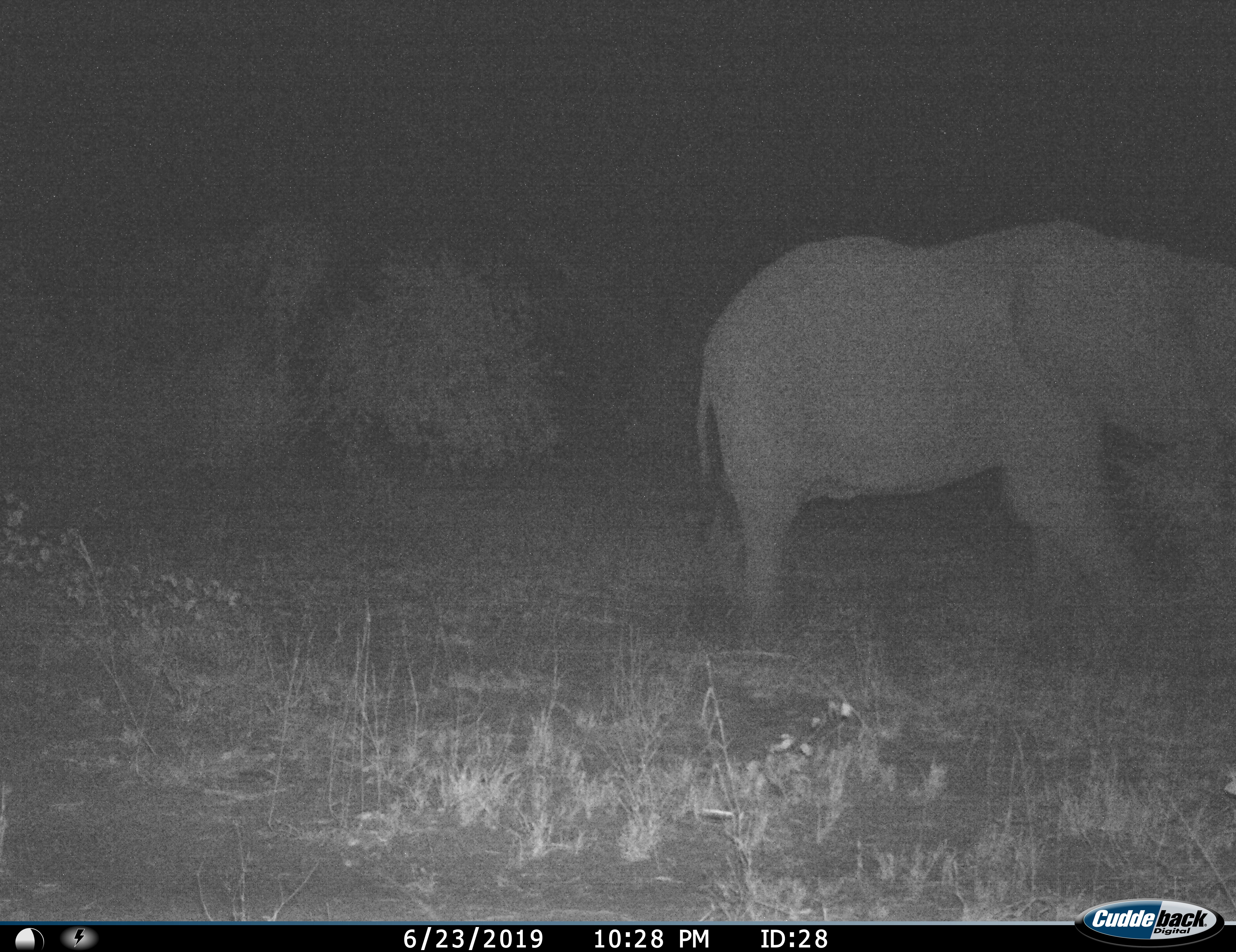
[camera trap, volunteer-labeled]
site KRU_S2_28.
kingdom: Animalia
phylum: Chordata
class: Mammalia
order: Proboscidea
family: Elephantidae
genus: Loxodonta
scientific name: Loxodonta africana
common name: african bush elephant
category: elephant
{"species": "elephant (african bush elephant) (Loxodonta africana)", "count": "1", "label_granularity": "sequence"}